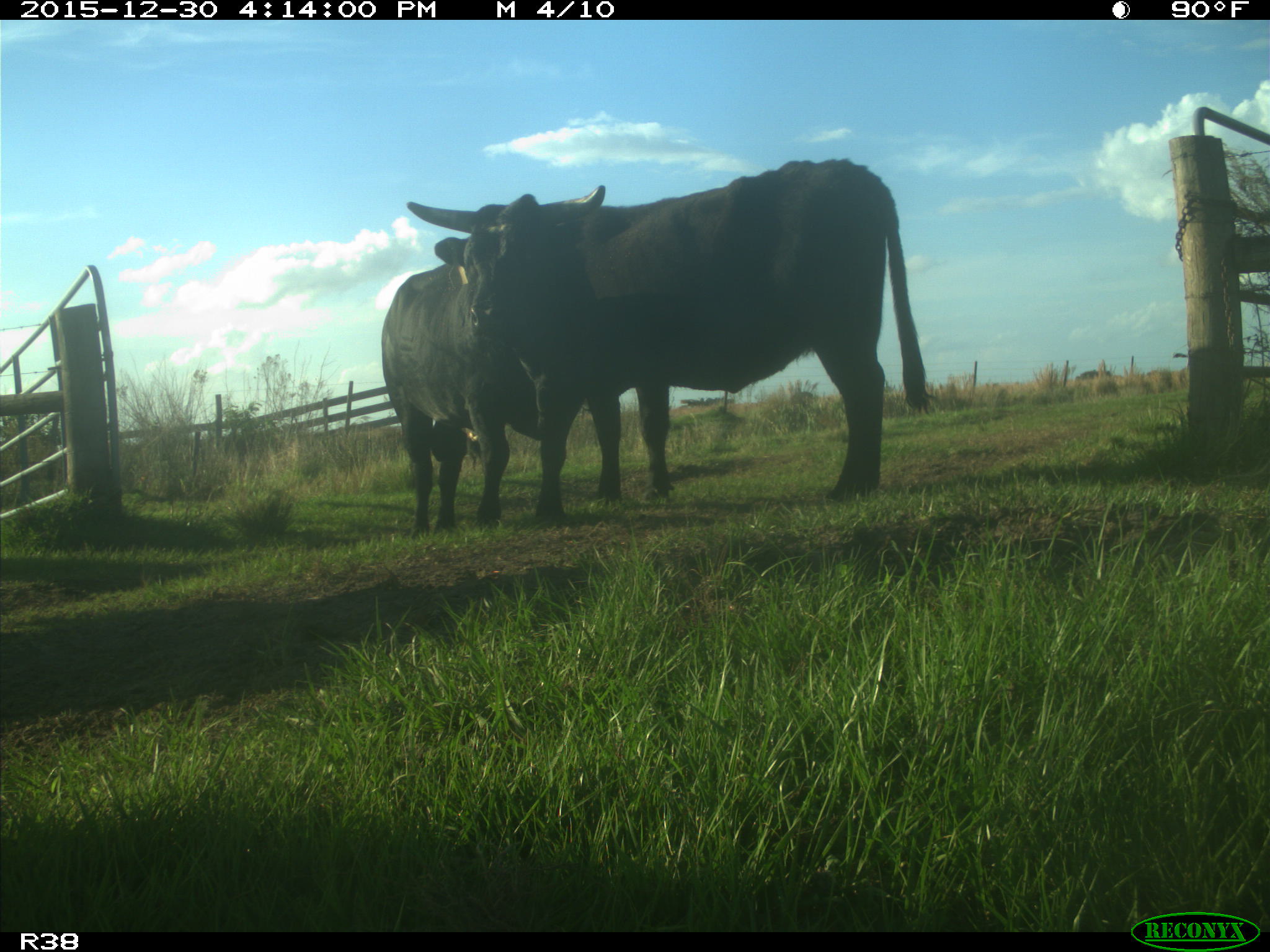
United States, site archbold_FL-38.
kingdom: Animalia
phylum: Chordata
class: Mammalia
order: Artiodactyla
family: Bovidae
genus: Bos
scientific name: Bos taurus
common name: domestic cow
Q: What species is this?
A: Bos taurus (domestic cow).